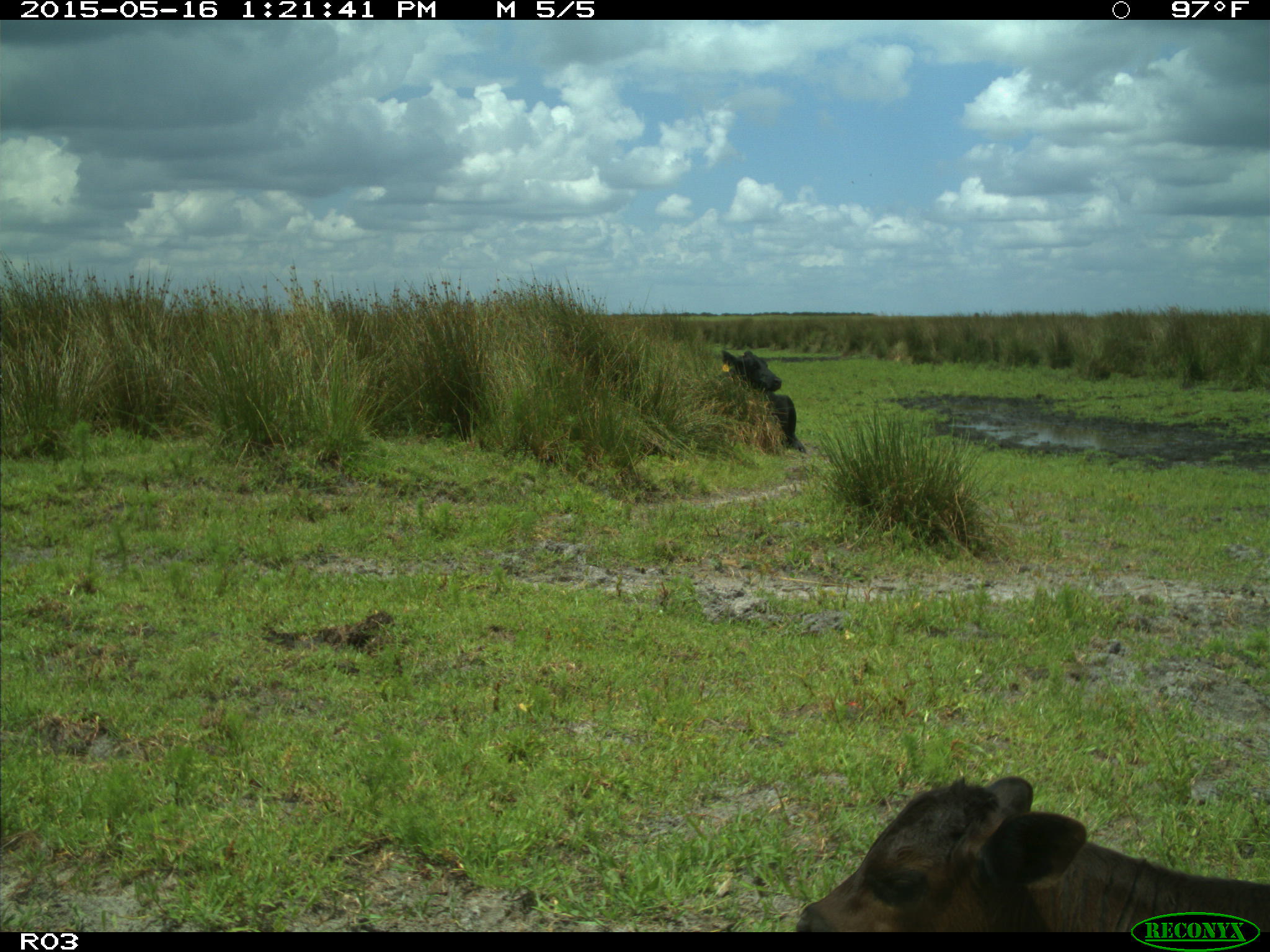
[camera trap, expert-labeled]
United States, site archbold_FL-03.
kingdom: Animalia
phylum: Chordata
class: Mammalia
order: Artiodactyla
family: Bovidae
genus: Bos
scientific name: Bos taurus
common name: domestic cow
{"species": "Bos taurus (domestic cow)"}